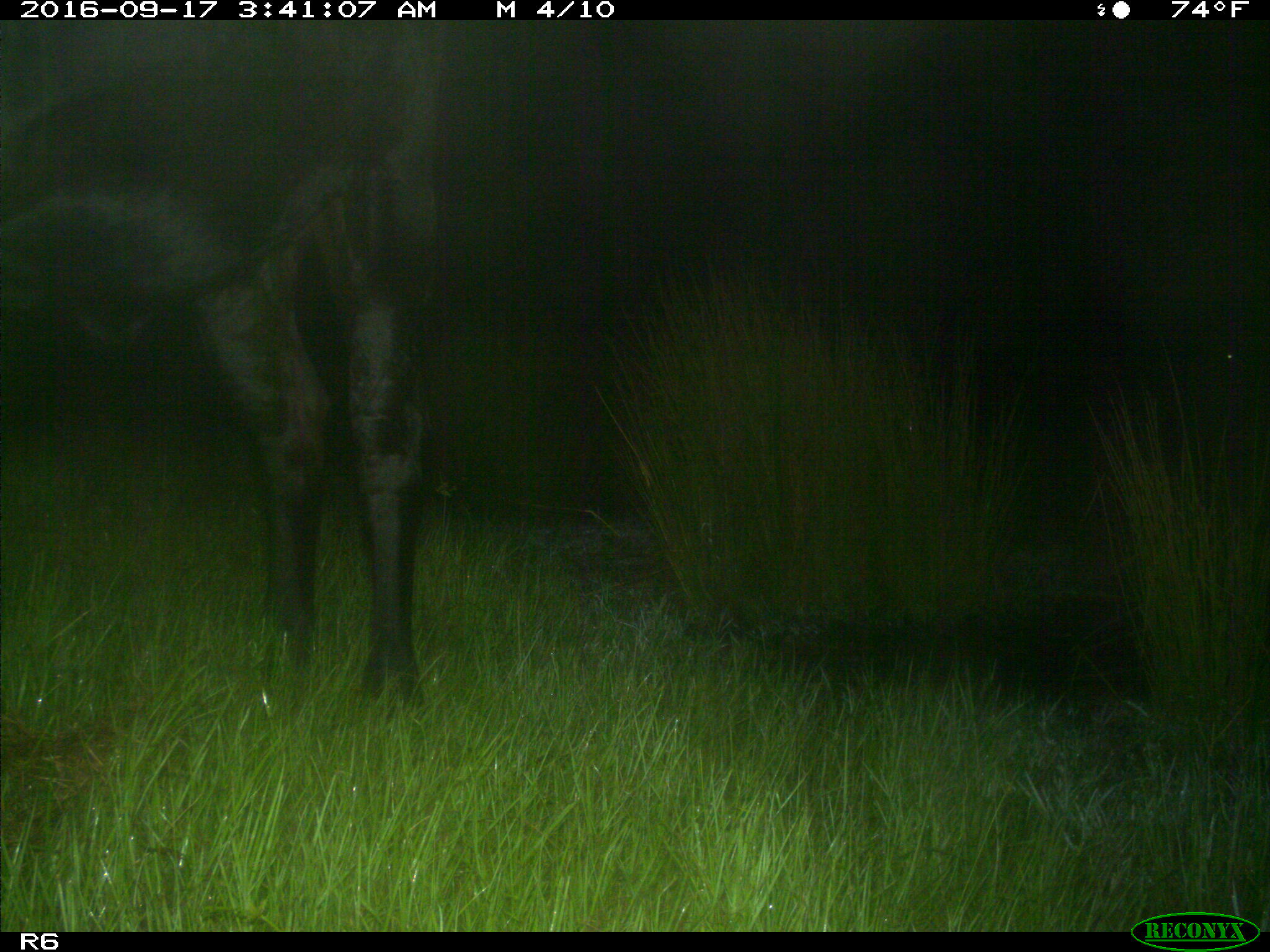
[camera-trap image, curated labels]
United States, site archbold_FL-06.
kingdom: Animalia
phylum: Chordata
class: Mammalia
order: Artiodactyla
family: Bovidae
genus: Bos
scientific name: Bos taurus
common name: domestic cow